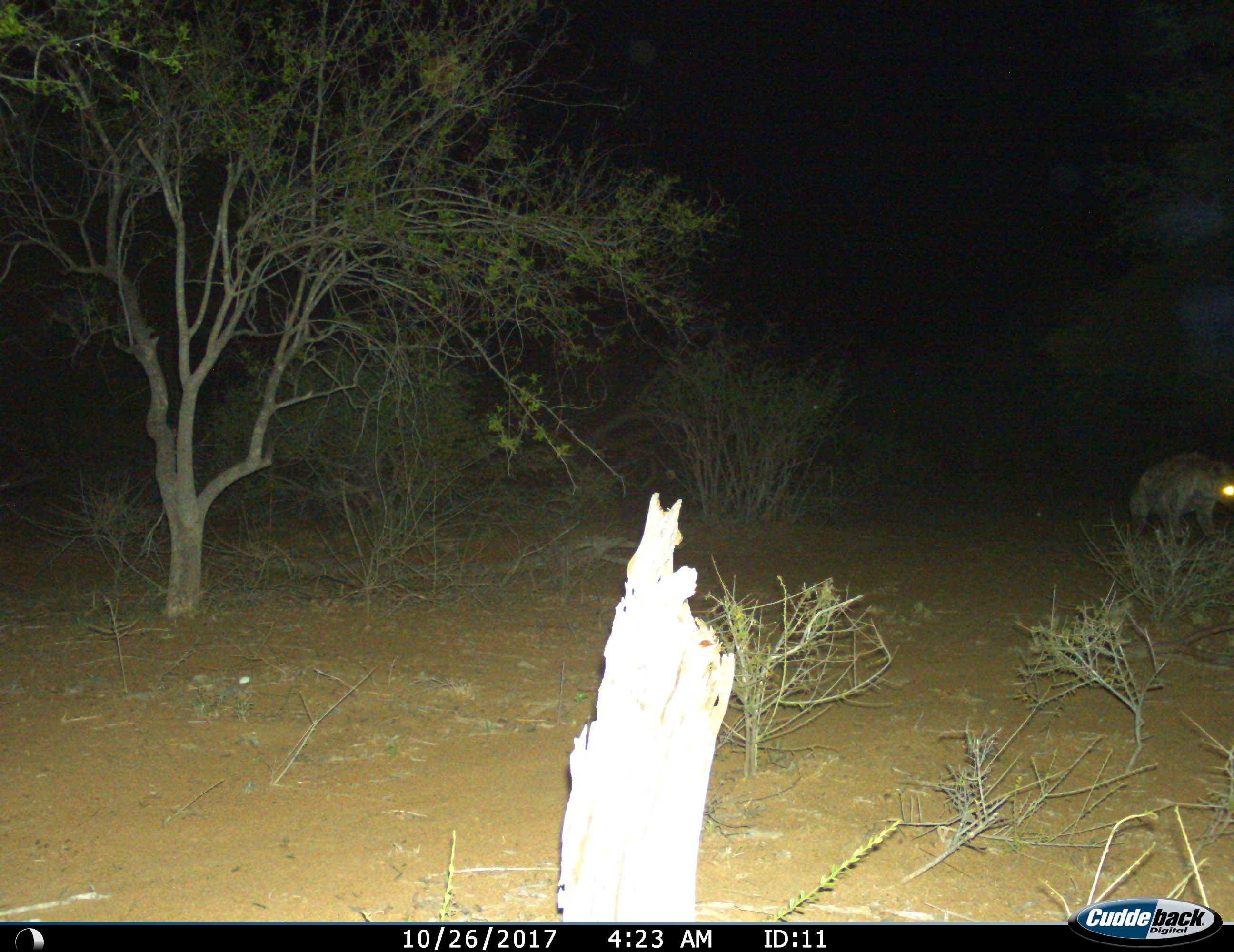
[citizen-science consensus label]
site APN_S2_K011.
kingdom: Animalia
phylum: Chordata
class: Mammalia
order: Carnivora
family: Hyaenidae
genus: Crocuta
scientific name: Crocuta crocuta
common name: spotted hyena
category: hyenaspotted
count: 1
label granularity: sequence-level